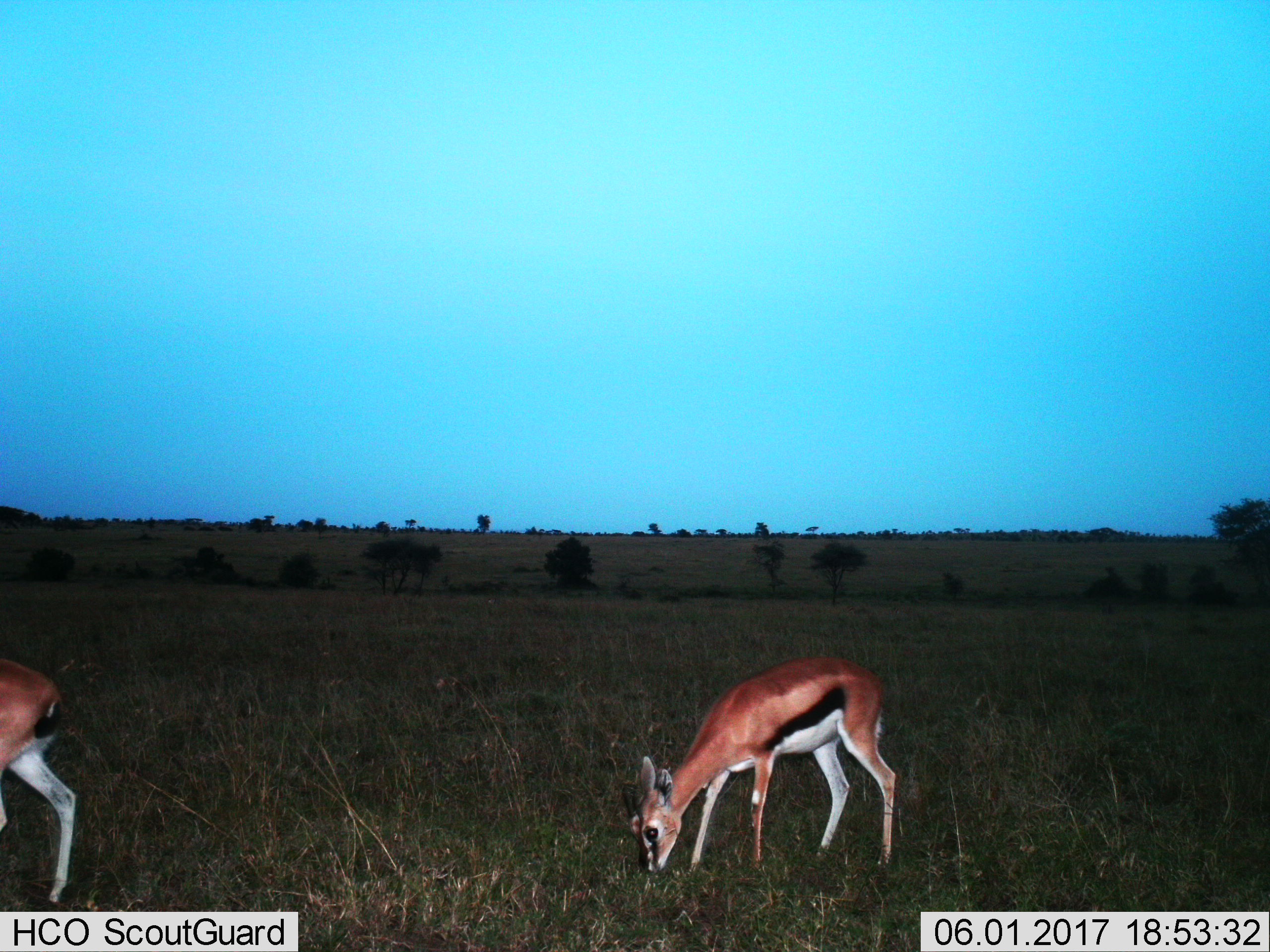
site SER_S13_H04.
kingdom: Animalia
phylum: Chordata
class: Mammalia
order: Artiodactyla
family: Bovidae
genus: Eudorcas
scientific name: Eudorcas thomsonii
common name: thomson's gazelle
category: gazellethomsons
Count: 2.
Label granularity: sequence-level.